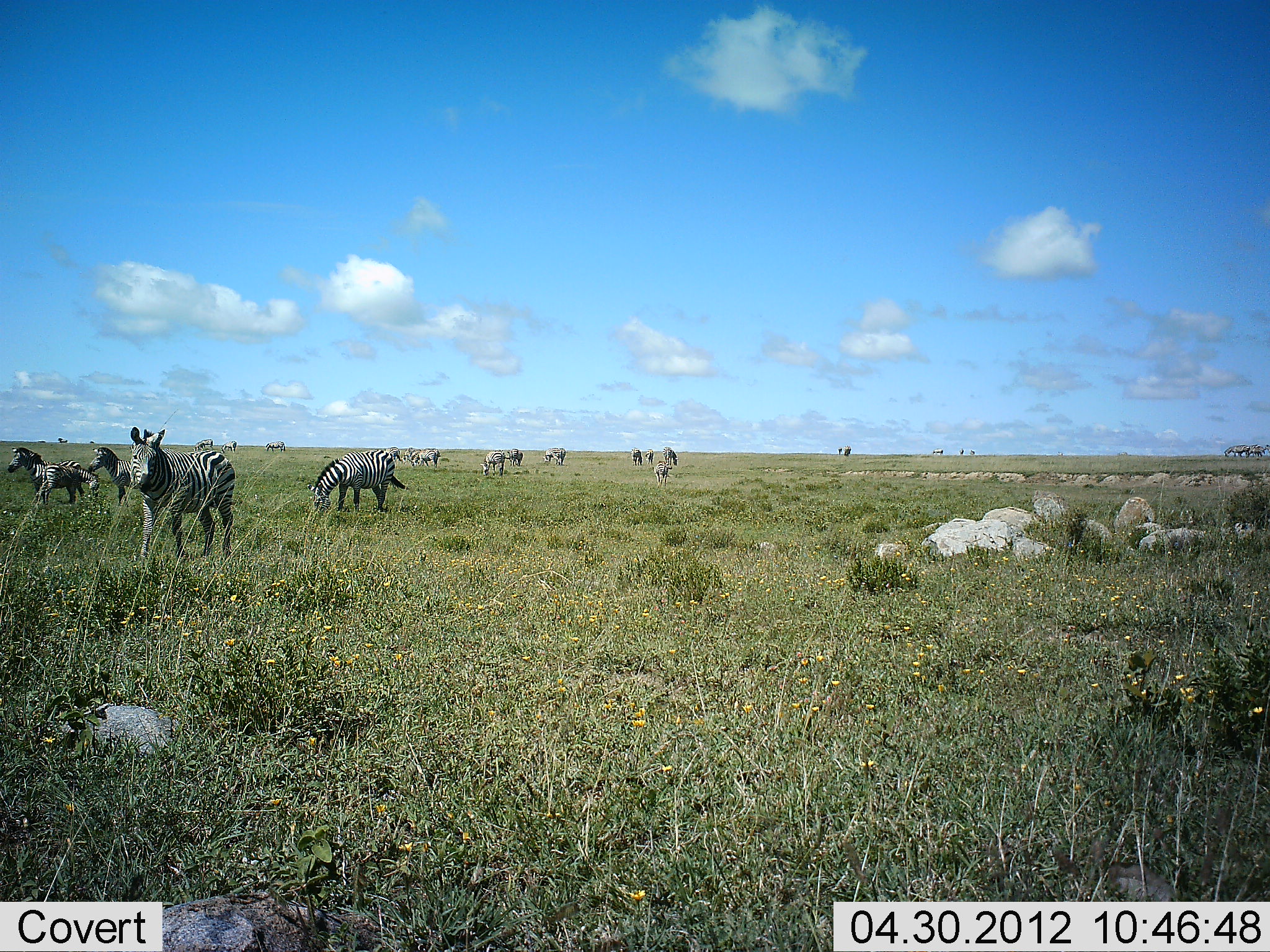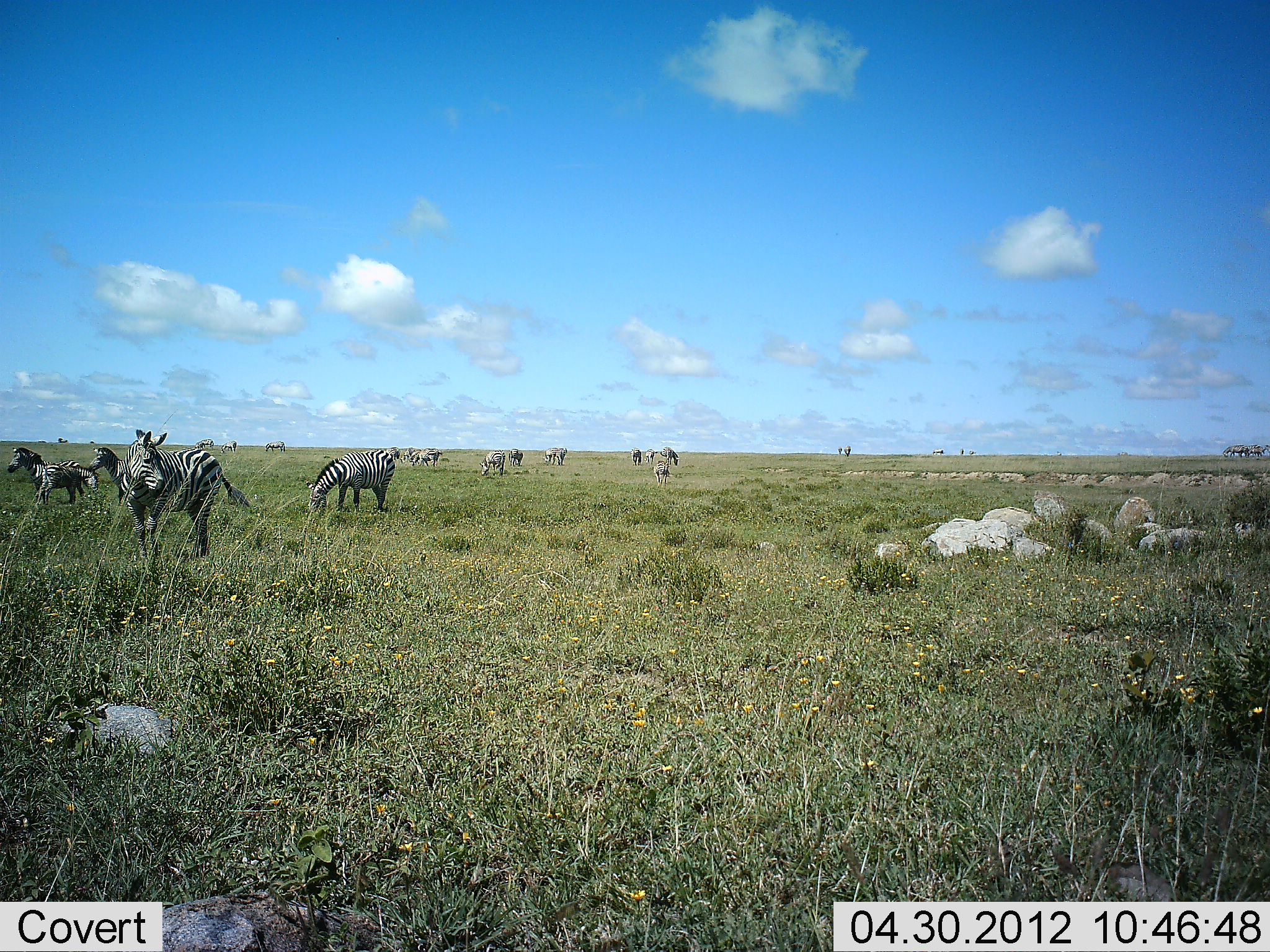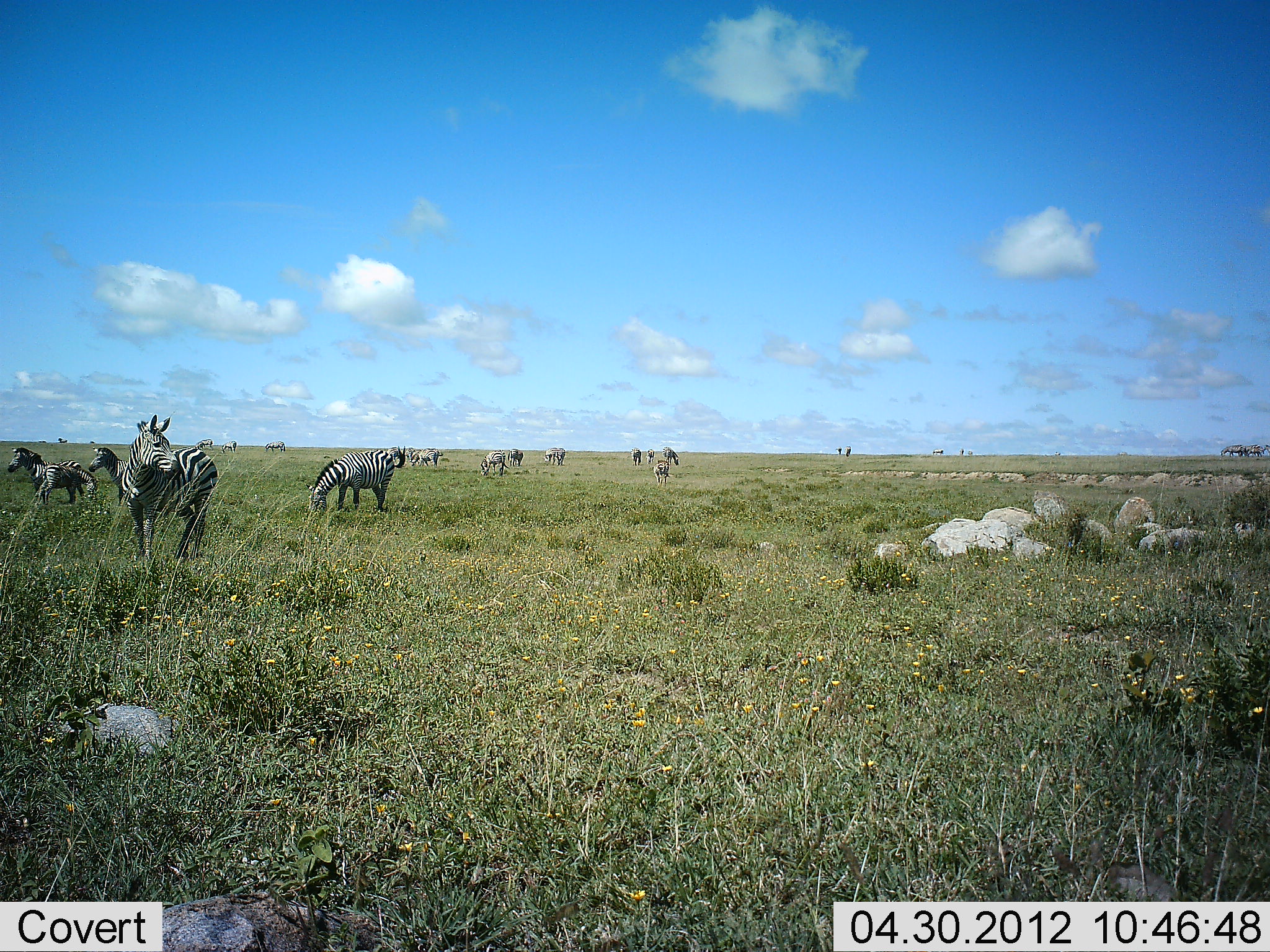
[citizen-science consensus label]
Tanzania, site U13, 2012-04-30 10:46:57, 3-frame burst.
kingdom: Animalia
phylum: Chordata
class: Mammalia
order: Perissodactyla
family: Equidae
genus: Equus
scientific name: Equus quagga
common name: plains zebra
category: zebra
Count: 11-50.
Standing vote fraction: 92%.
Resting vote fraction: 0%.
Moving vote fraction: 36%.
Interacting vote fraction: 8%.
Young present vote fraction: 16%.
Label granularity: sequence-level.